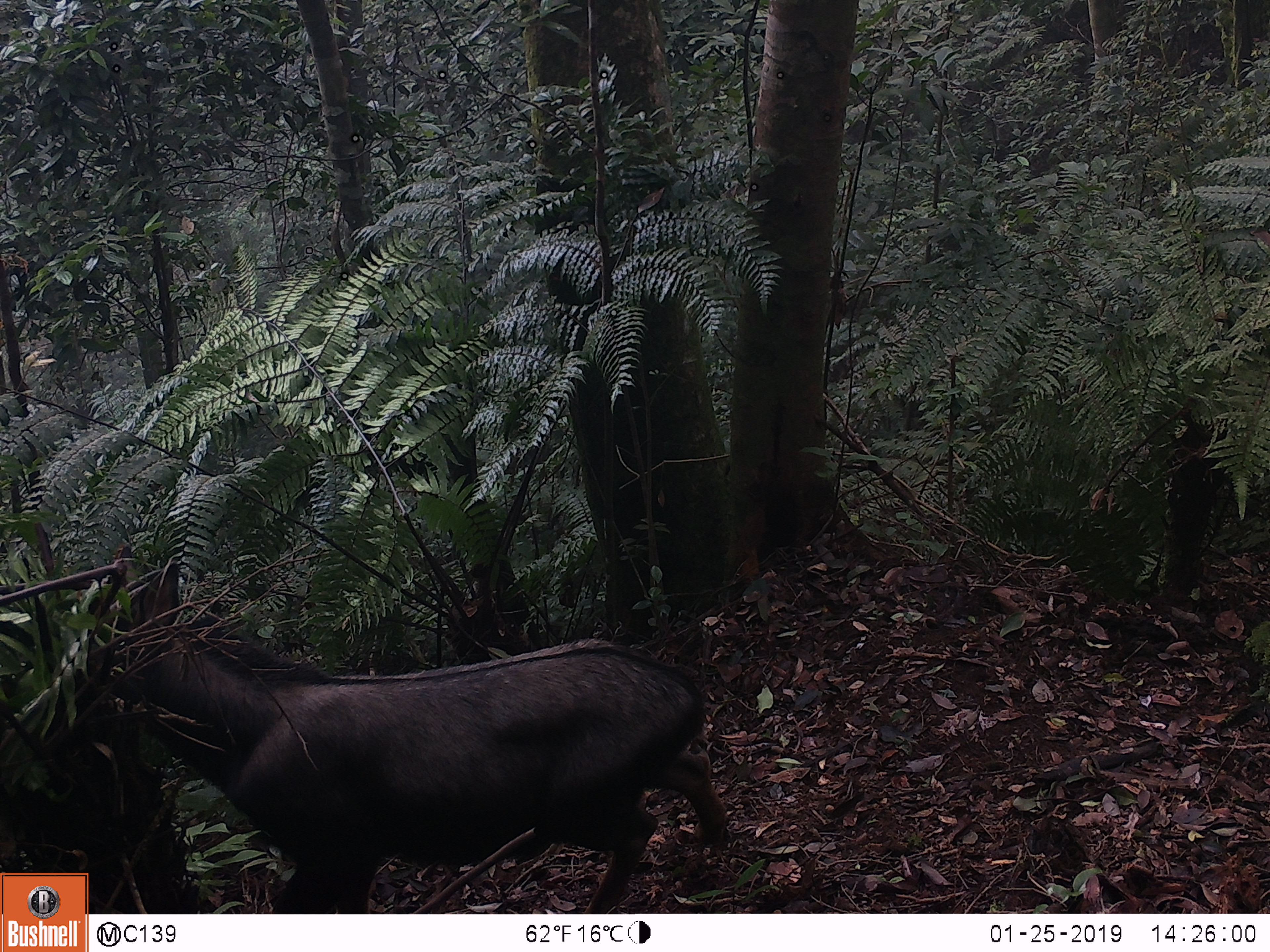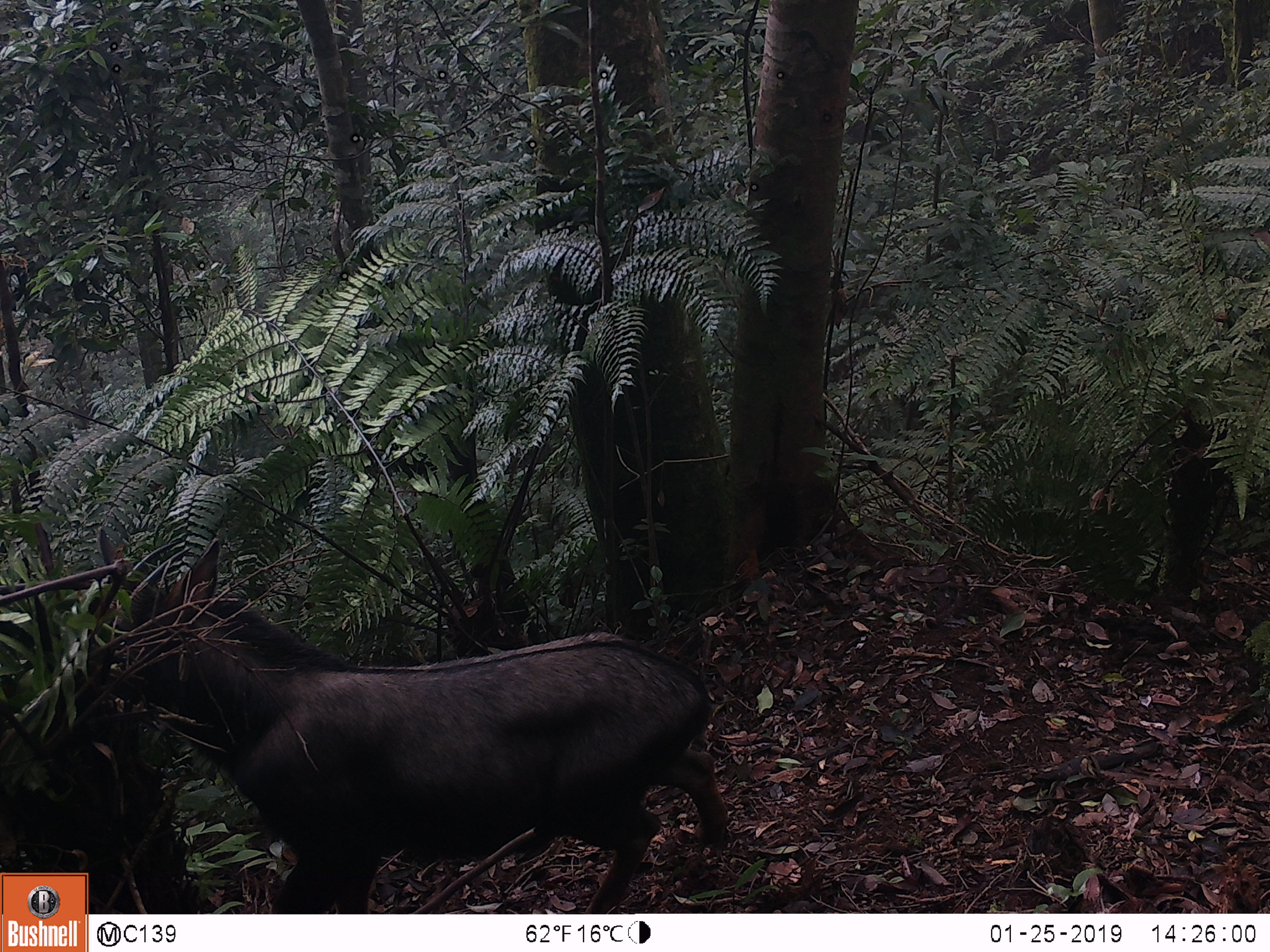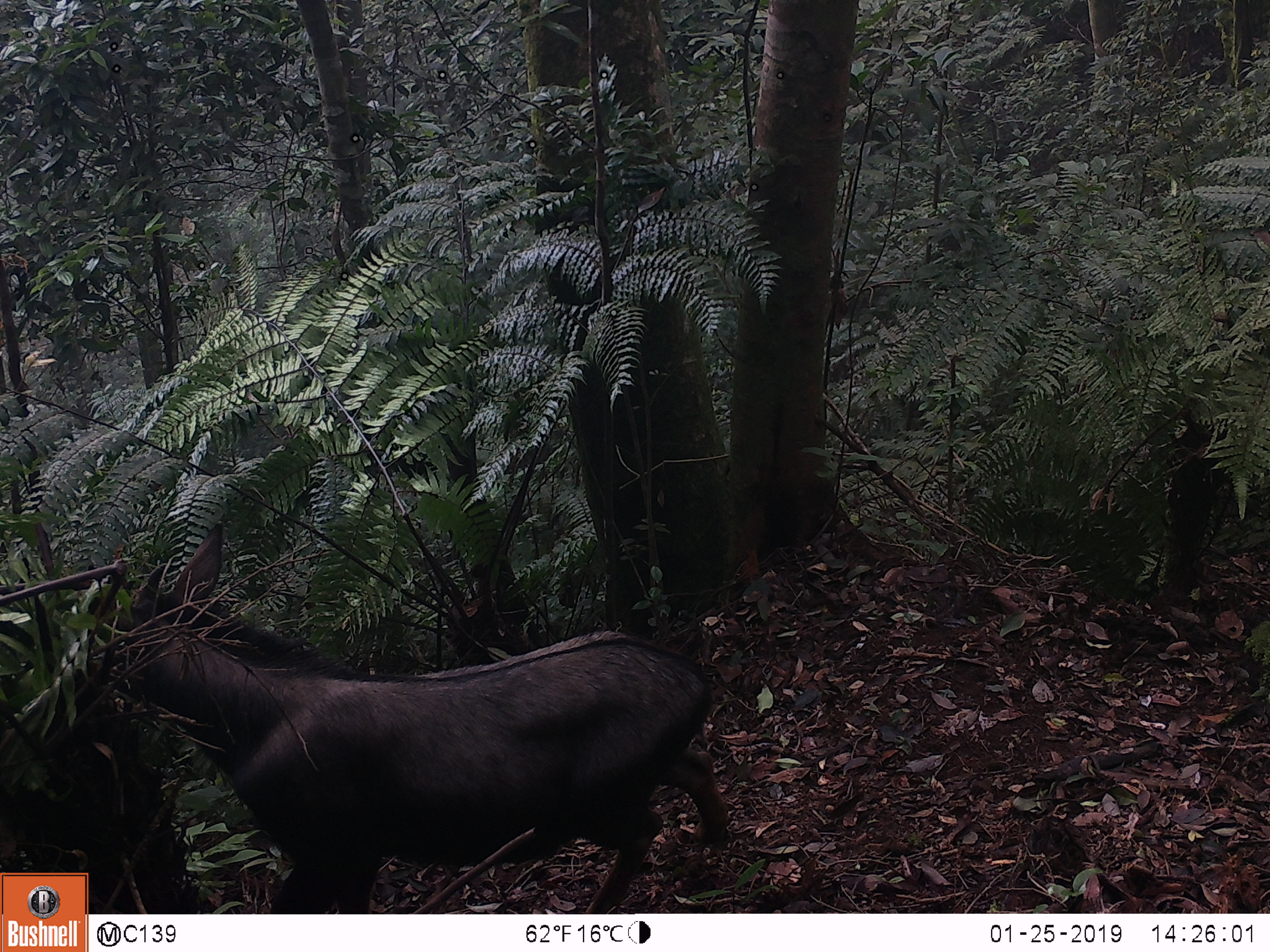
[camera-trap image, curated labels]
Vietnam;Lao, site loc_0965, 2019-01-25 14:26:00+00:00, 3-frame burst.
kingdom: Animalia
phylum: Chordata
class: Mammalia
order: Artiodactyla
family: Bovidae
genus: Capricornis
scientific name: Capricornis sumatraensis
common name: chinese serow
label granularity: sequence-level